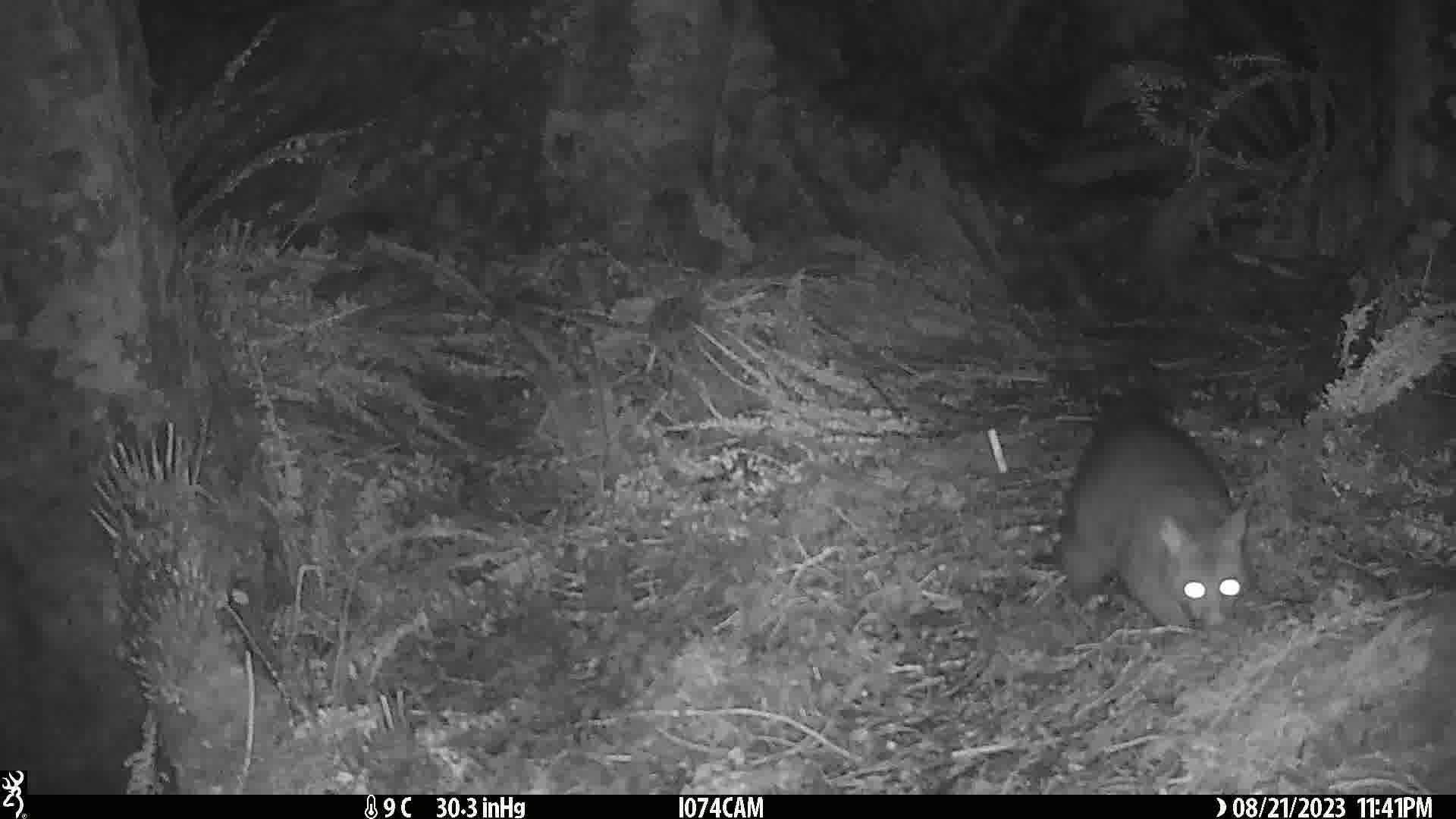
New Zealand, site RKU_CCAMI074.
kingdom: Animalia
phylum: Chordata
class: Mammalia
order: Diprotodontia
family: Phalangeridae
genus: Trichosurus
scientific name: Trichosurus vulpecula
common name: common brushtail possum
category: possum